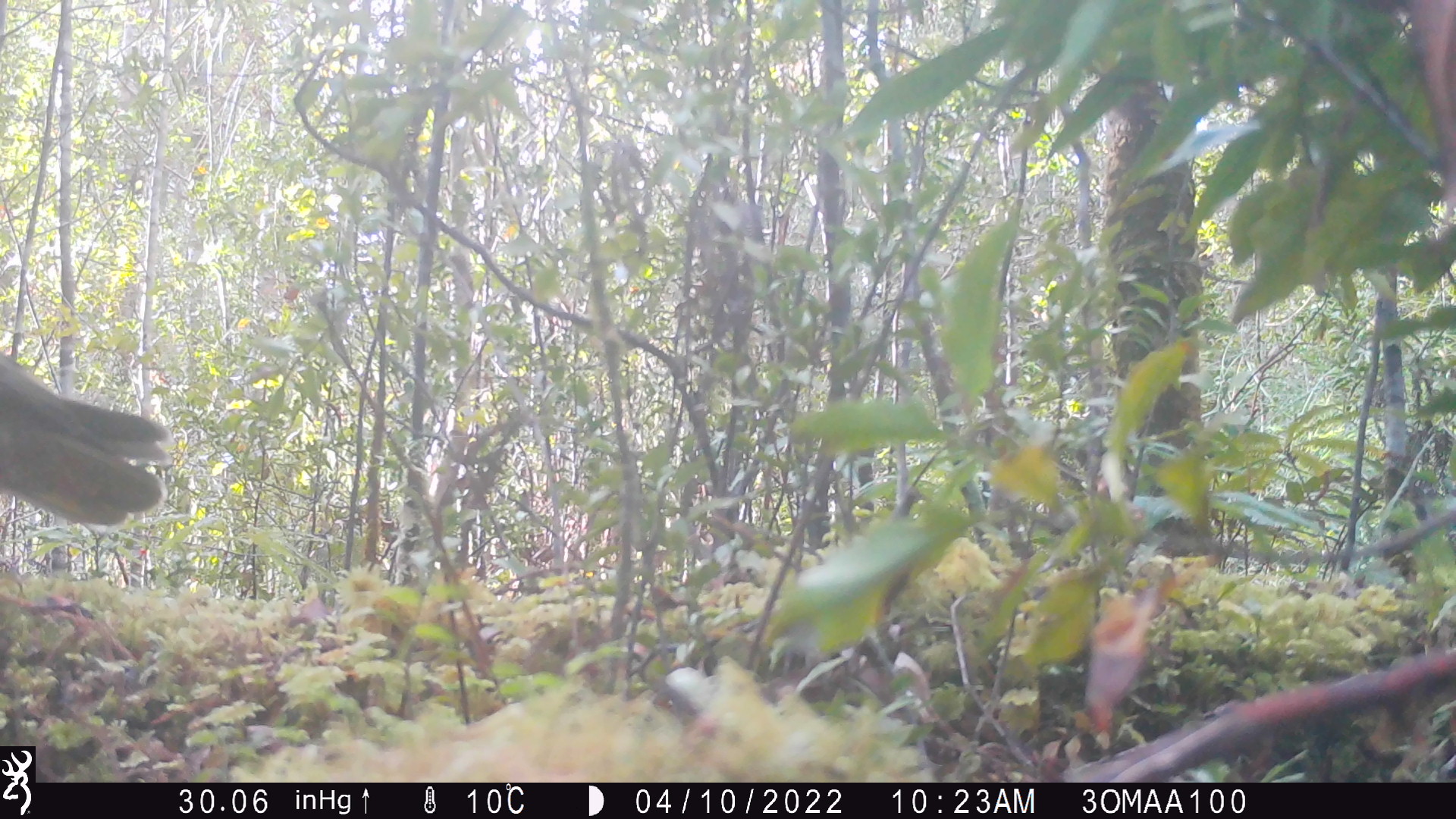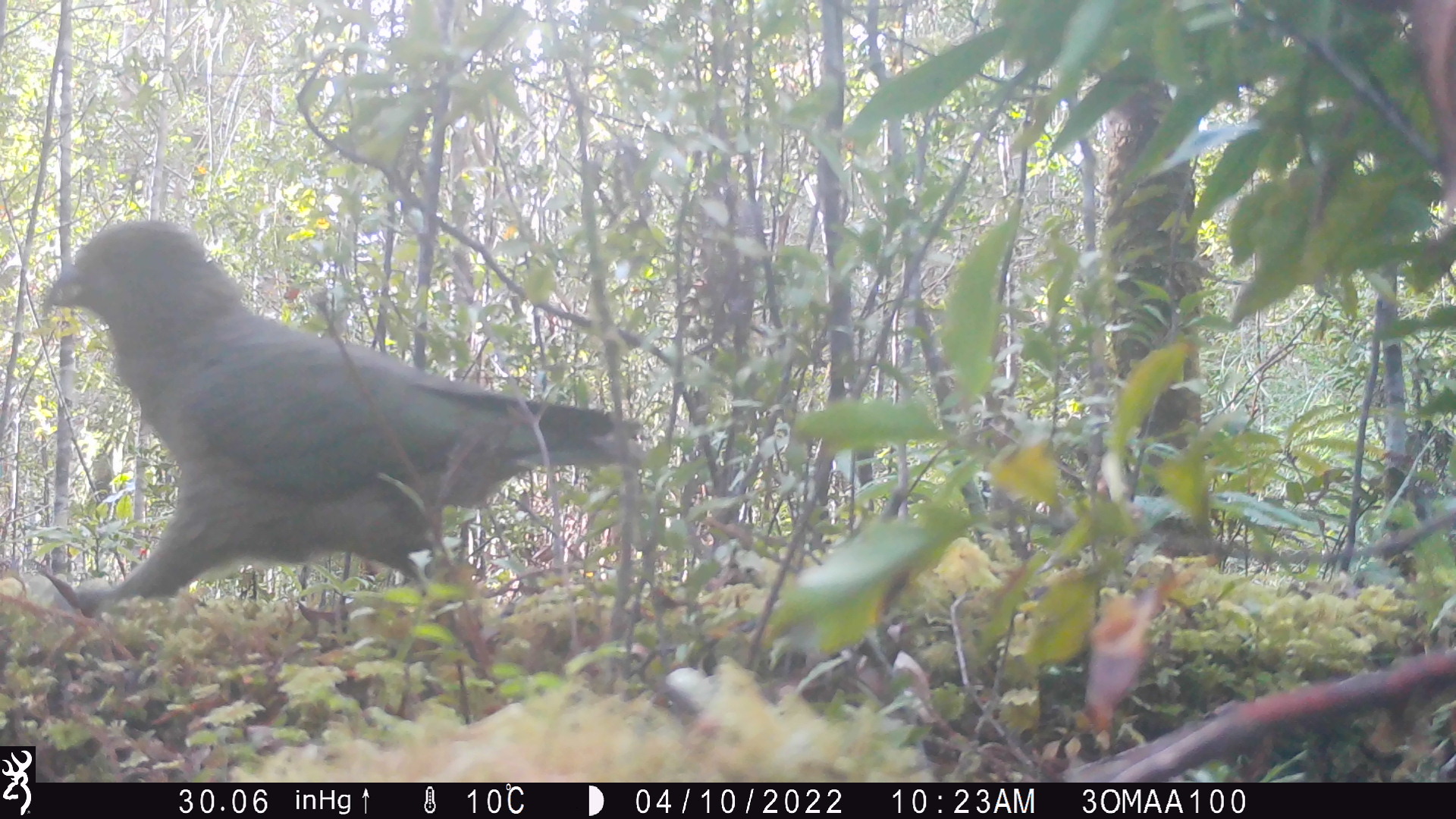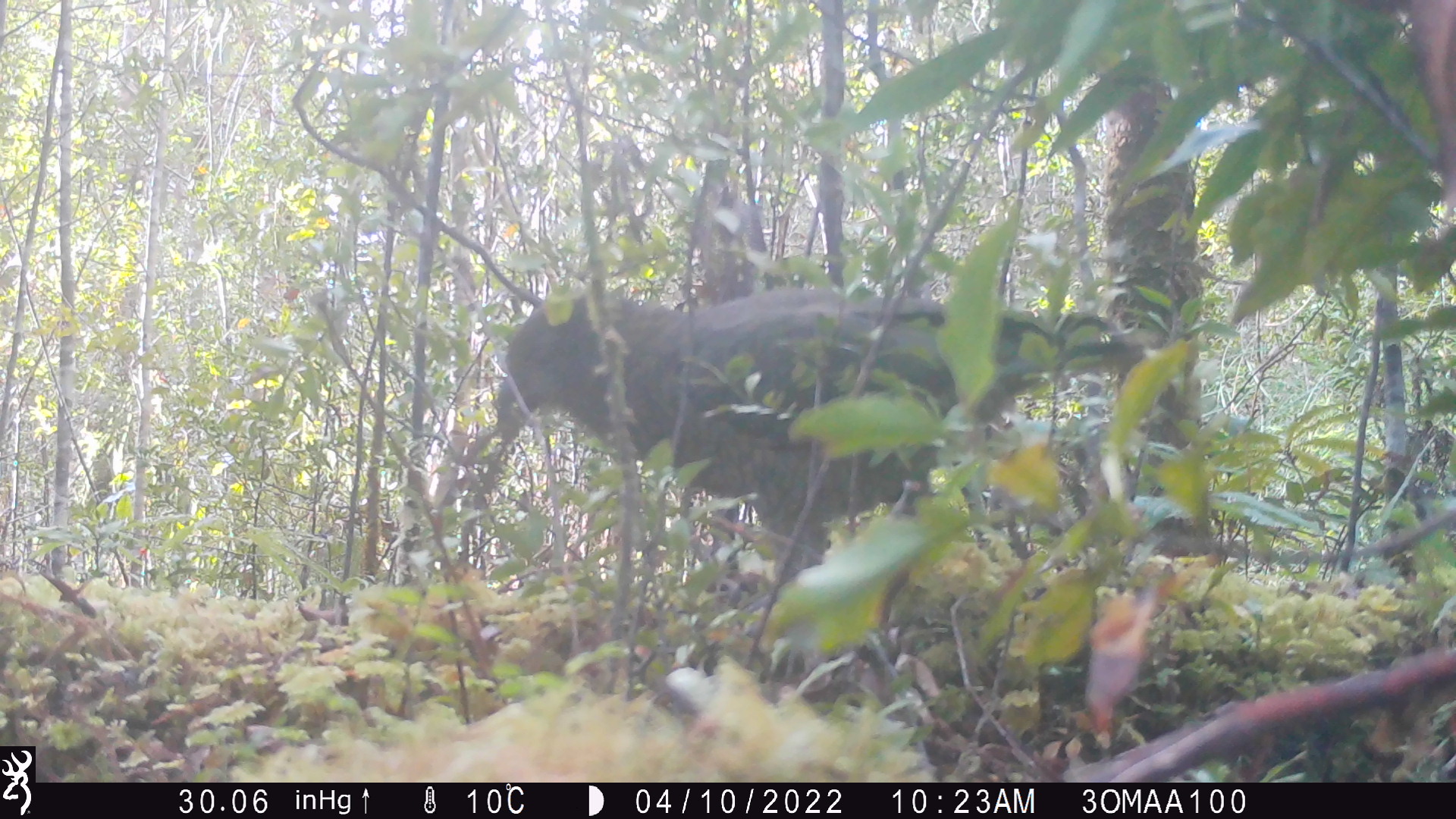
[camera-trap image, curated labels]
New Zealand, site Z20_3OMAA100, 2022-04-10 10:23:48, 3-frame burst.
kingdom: Animalia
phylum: Chordata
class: Aves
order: Psittaciformes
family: Strigopidae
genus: Nestor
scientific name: Nestor notabilis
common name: kea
Kea (Nestor notabilis).